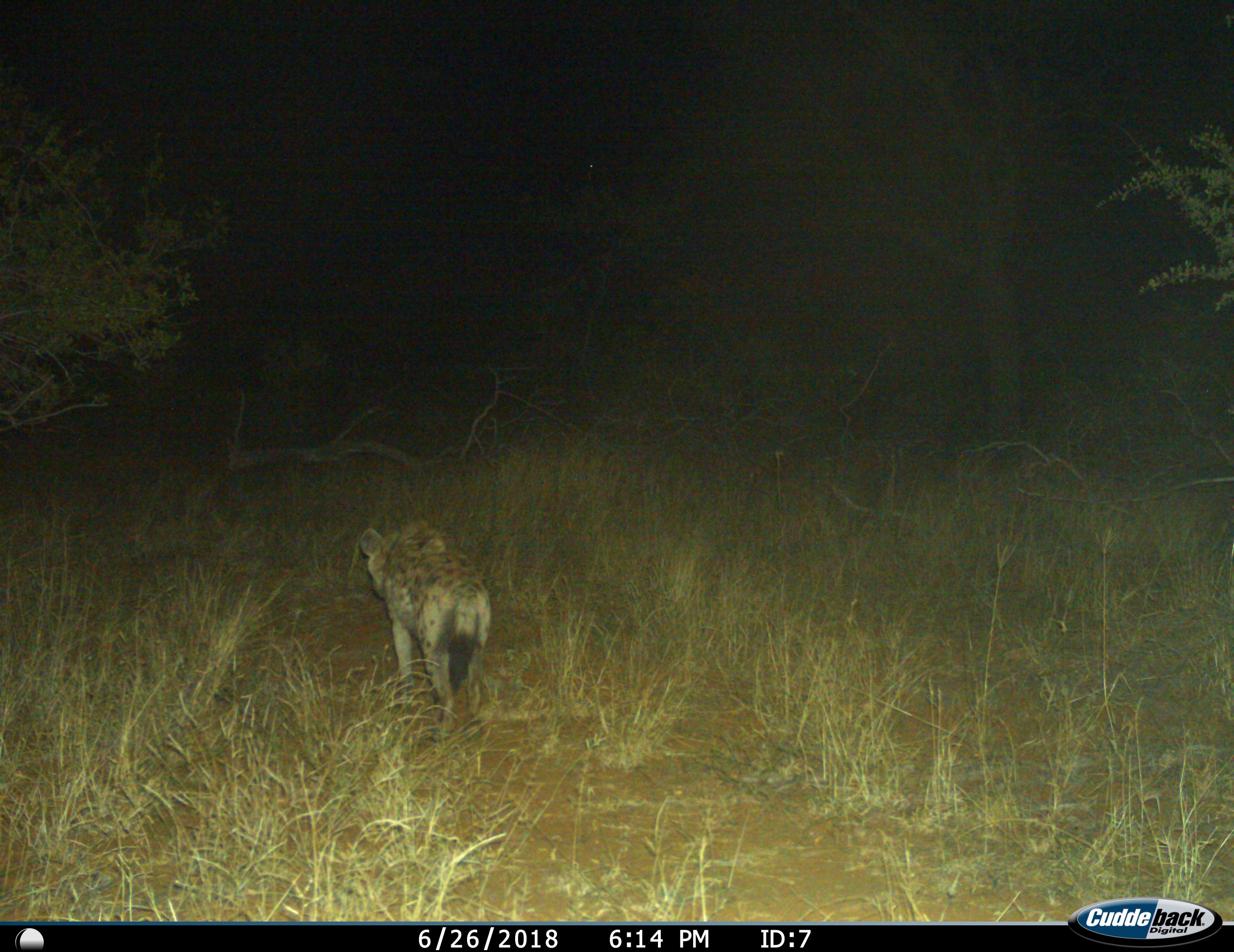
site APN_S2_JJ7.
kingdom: Animalia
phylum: Chordata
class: Mammalia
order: Carnivora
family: Hyaenidae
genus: Crocuta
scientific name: Crocuta crocuta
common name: spotted hyena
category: hyenaspotted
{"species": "hyenaspotted (spotted hyena) (Crocuta crocuta)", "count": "1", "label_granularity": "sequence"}